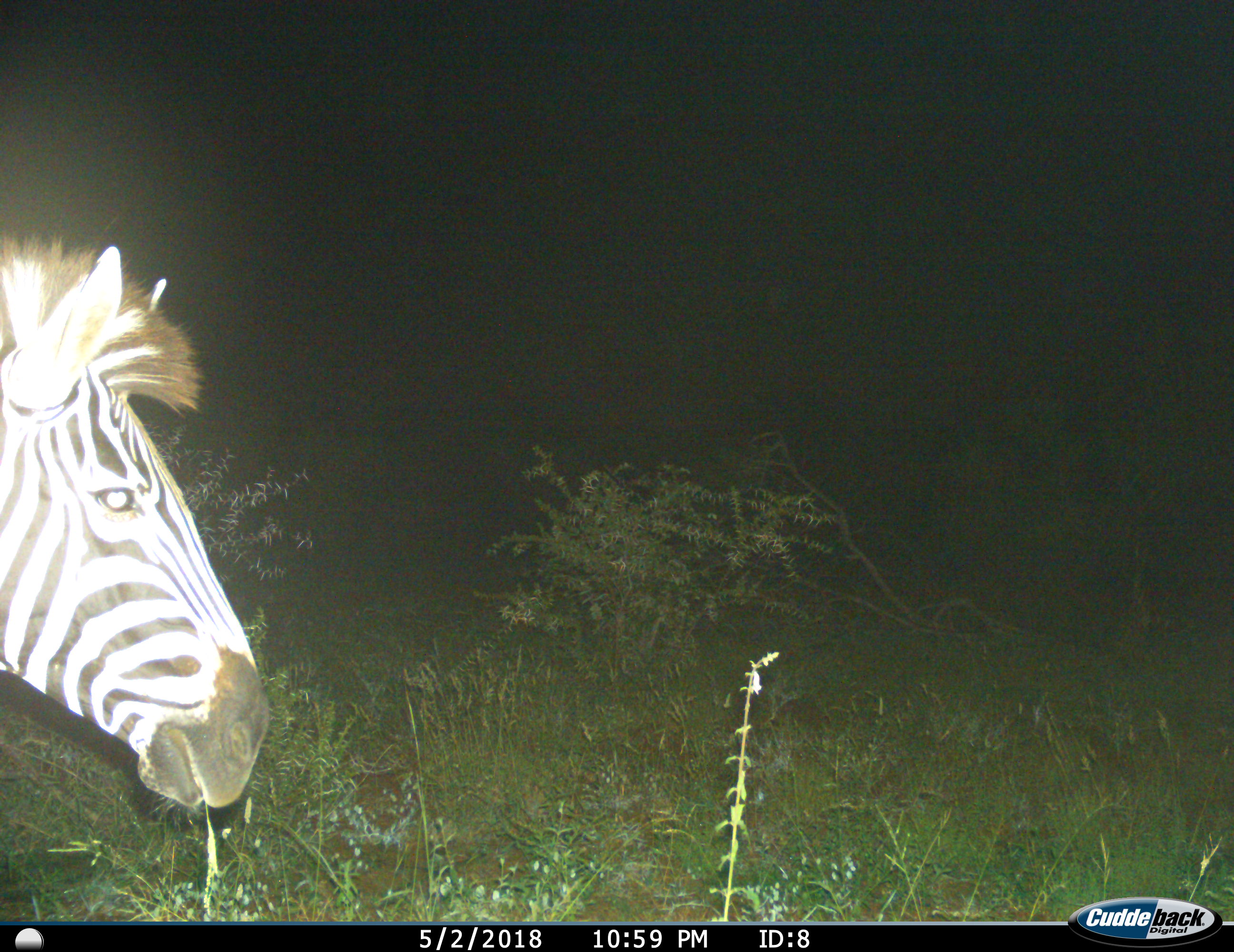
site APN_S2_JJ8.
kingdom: Animalia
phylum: Chordata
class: Mammalia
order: Perissodactyla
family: Equidae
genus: Equus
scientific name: Equus quagga burchellii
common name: burchell's zebra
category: zebraburchells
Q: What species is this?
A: Zebraburchells (burchell's zebra) (Equus quagga burchellii).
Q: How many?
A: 1.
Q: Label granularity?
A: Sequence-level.